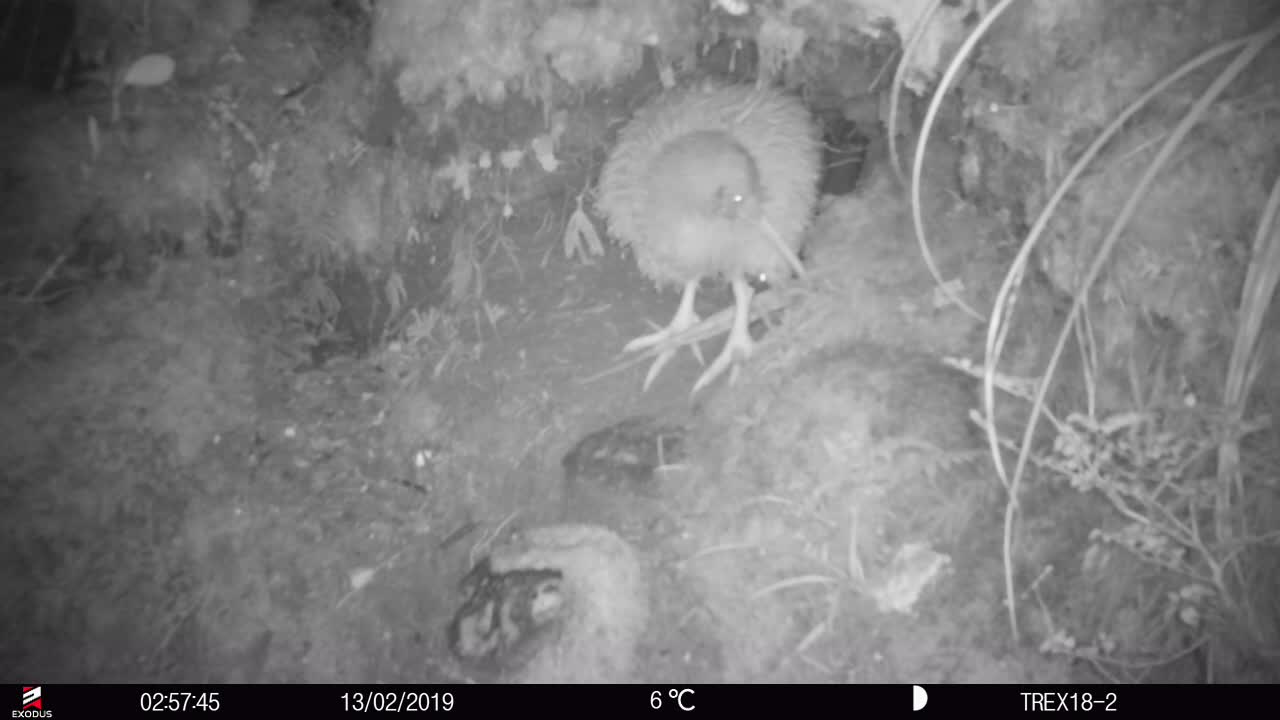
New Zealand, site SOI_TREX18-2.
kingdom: Animalia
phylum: Chordata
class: Aves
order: Apterygiformes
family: Apterygidae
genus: Apteryx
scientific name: Apteryx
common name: kiwi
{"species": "kiwi (Apteryx)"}